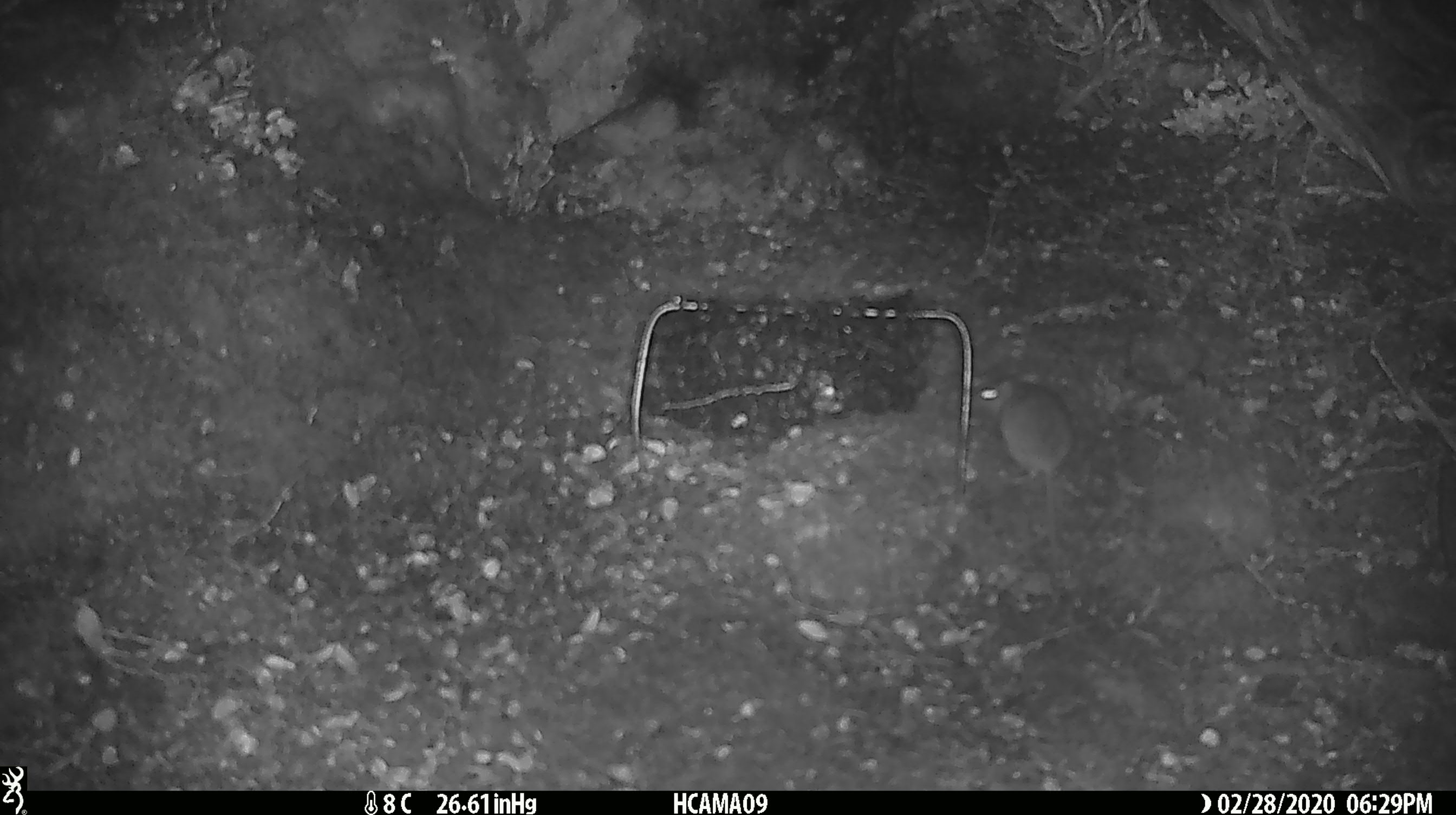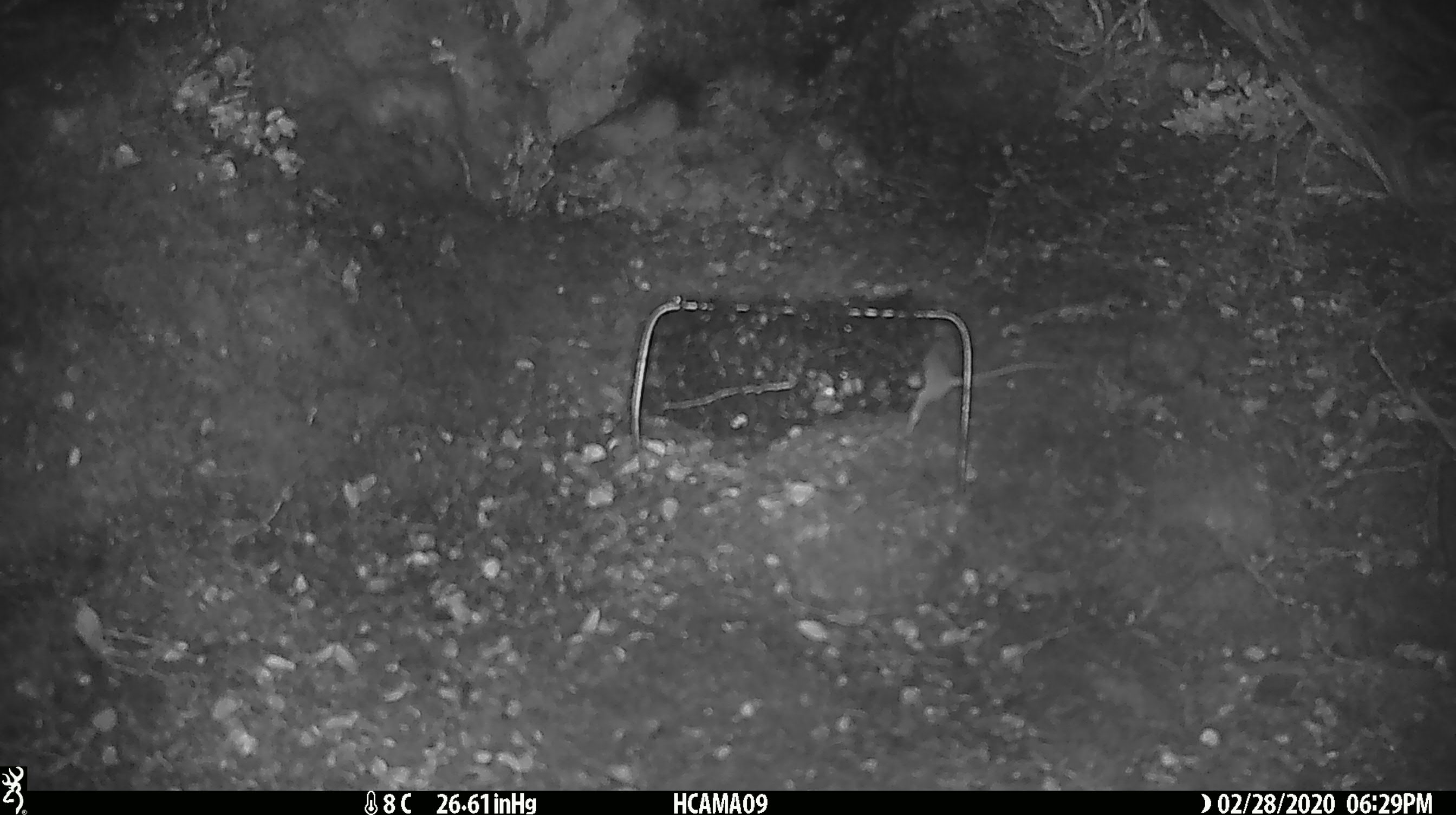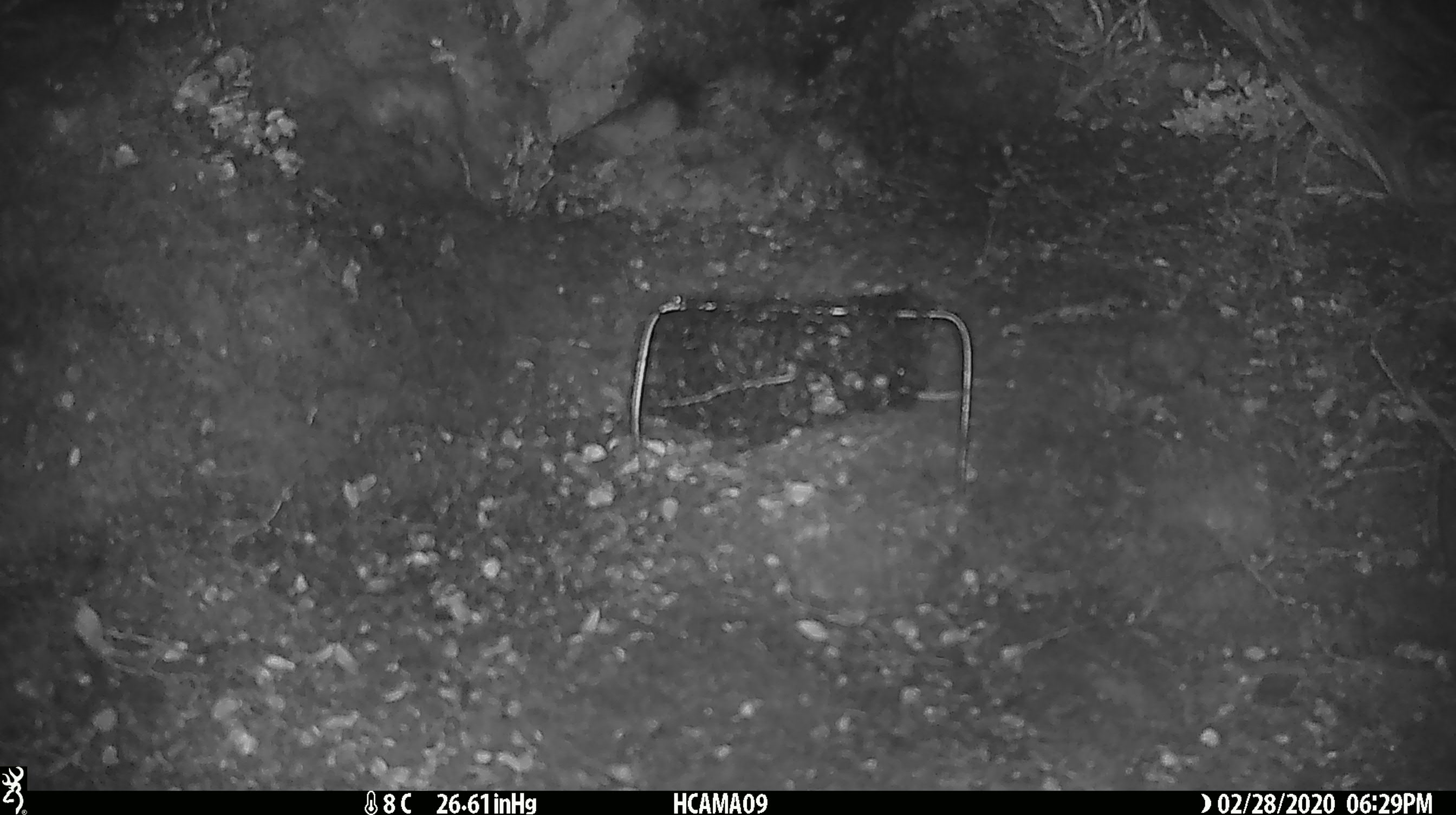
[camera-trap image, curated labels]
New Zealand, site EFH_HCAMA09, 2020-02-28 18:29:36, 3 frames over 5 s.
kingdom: Animalia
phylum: Chordata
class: Mammalia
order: Rodentia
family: Muridae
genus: Mus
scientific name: Mus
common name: mouse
Mouse (Mus).